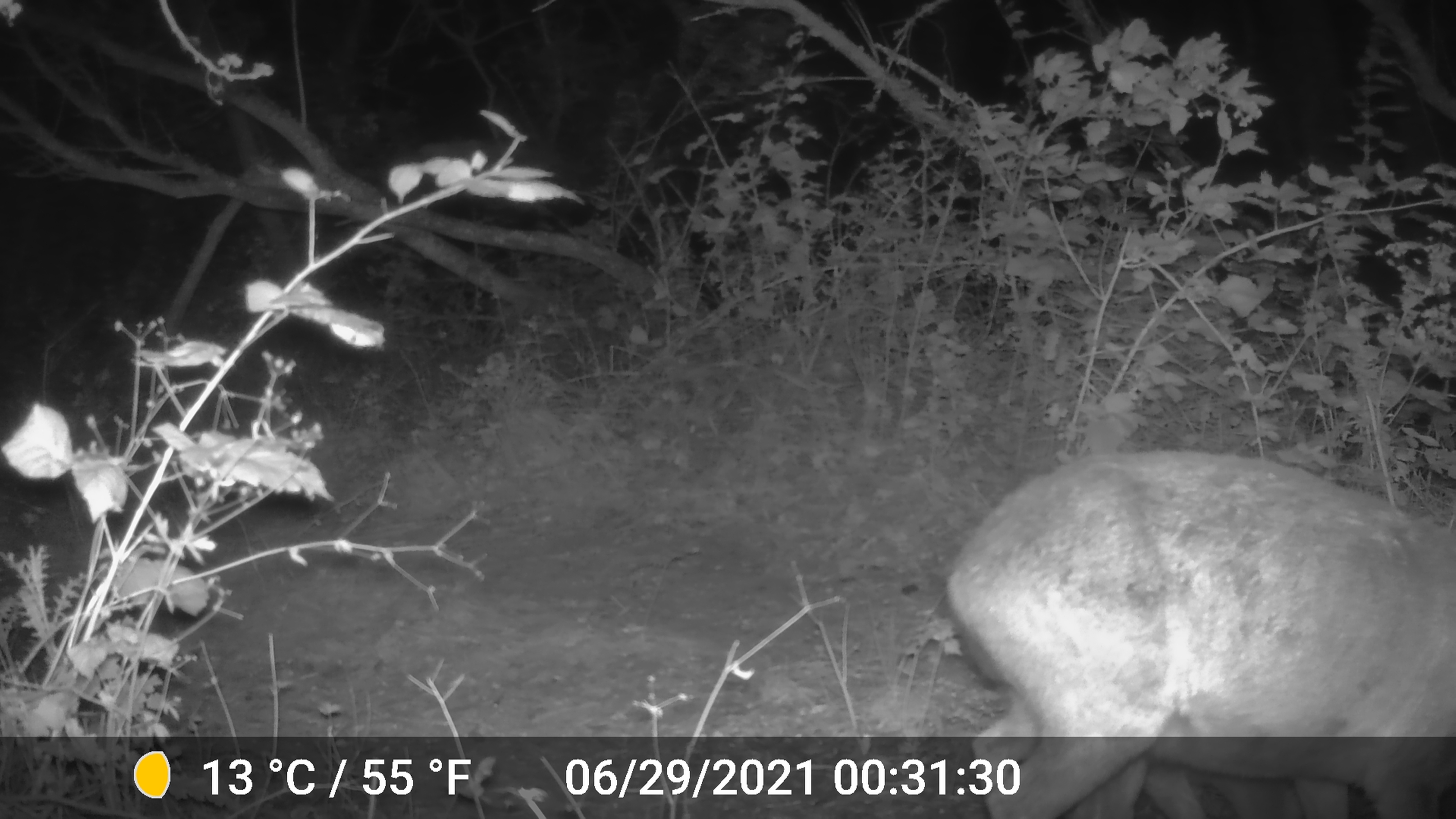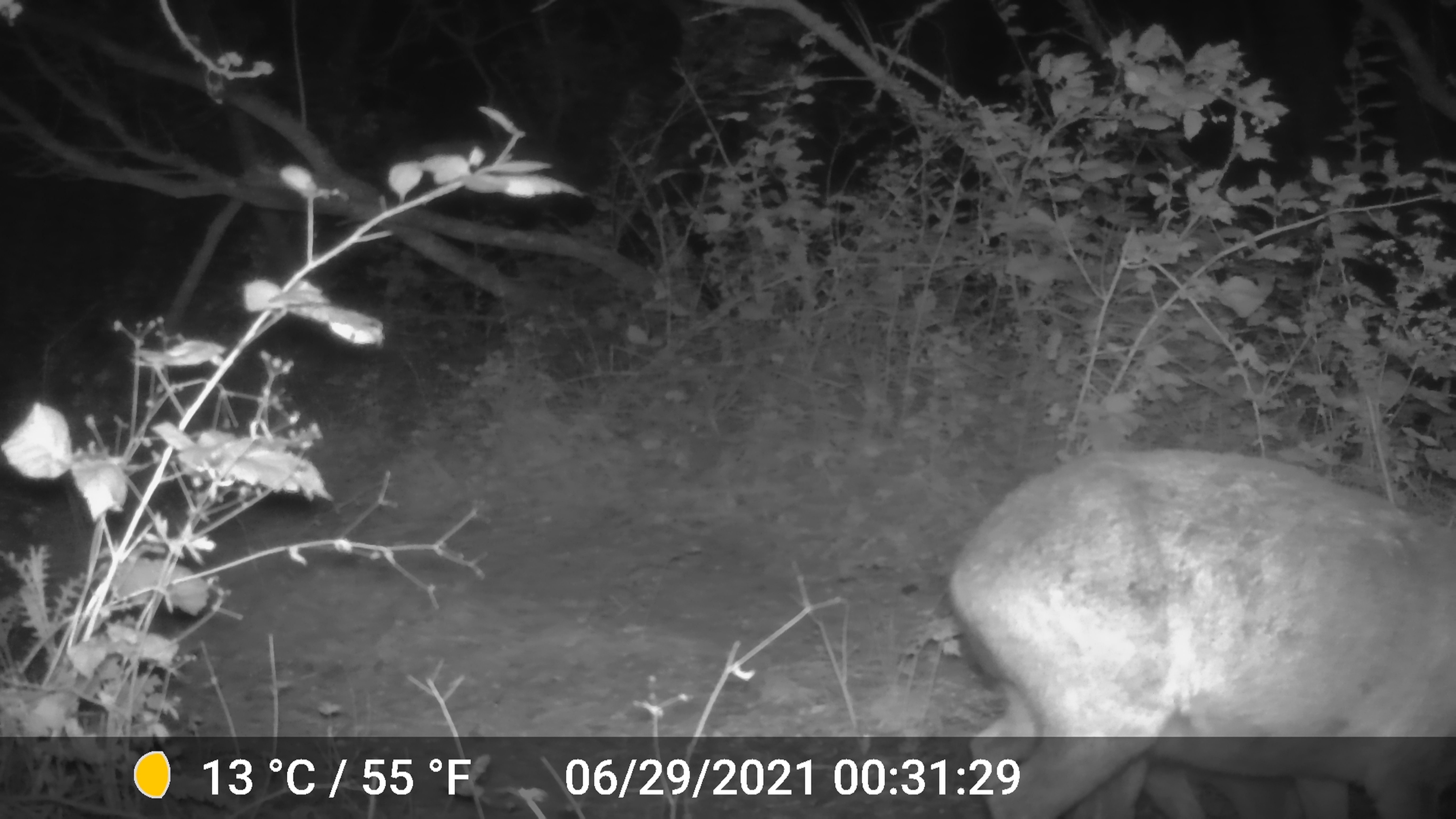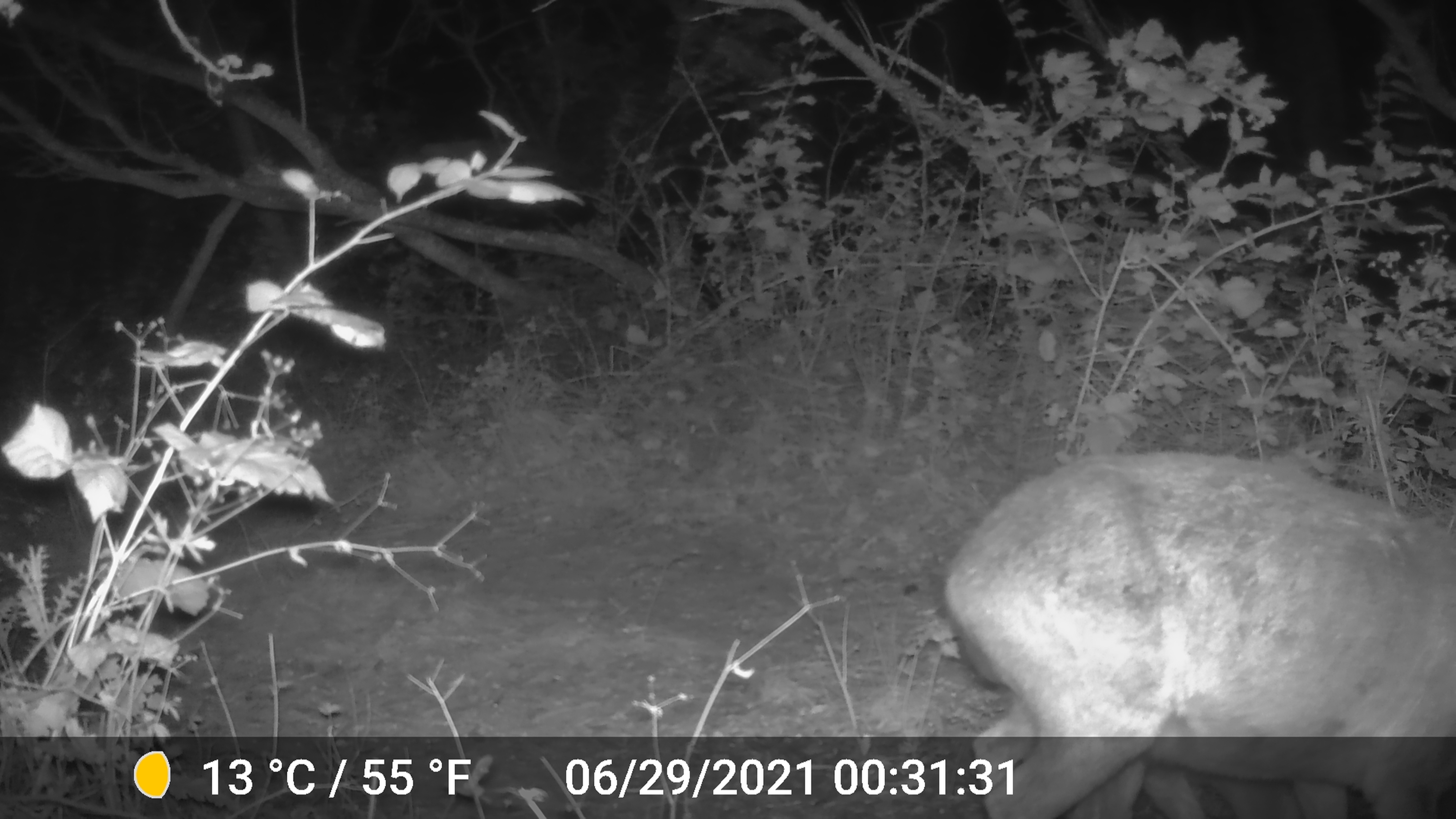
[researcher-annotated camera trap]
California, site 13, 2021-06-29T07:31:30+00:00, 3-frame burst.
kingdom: Animalia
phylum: Chordata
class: Mammalia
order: Artiodactyla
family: Cervidae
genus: Odocoileus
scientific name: Odocoileus hemionus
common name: mule deer